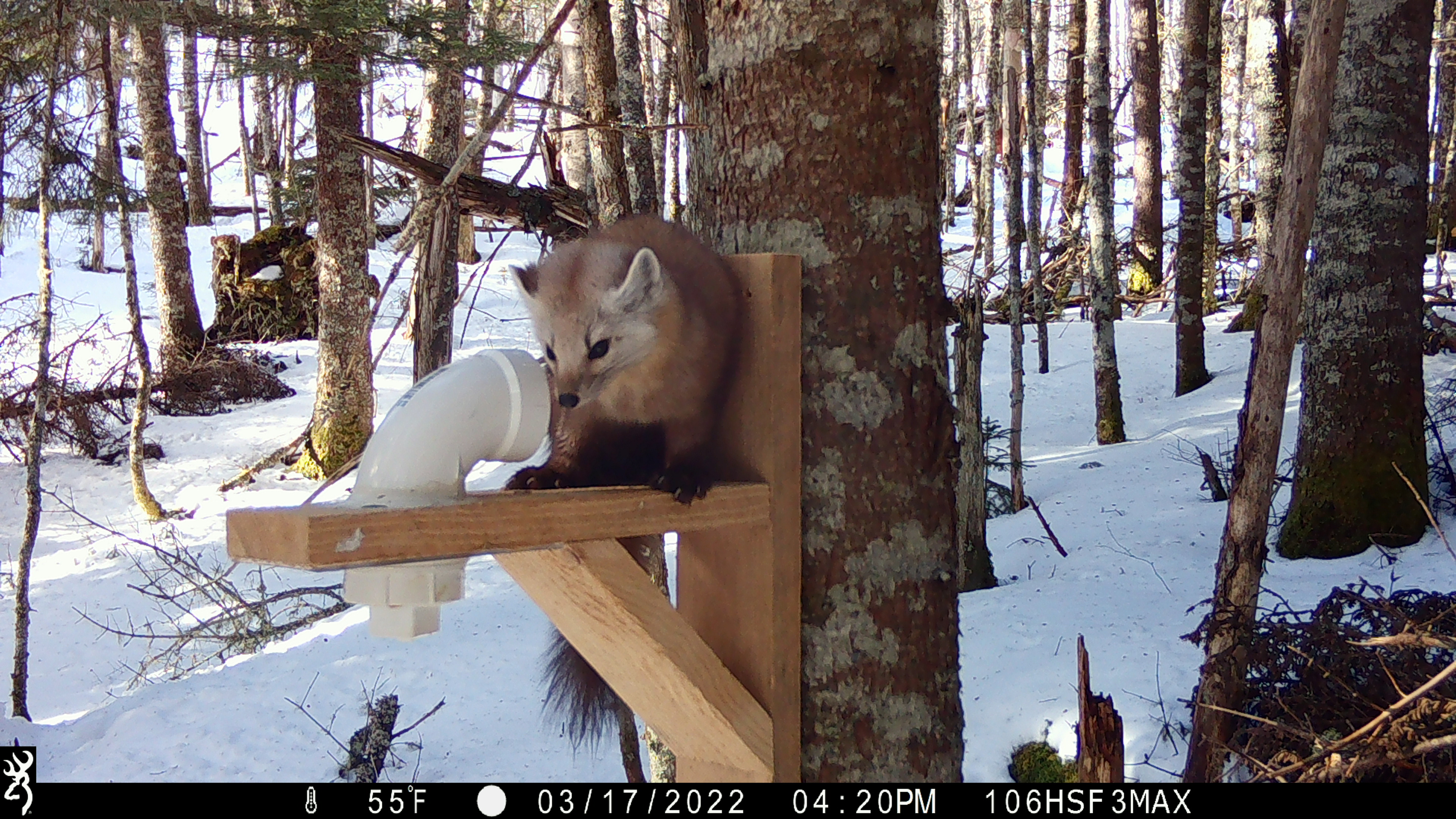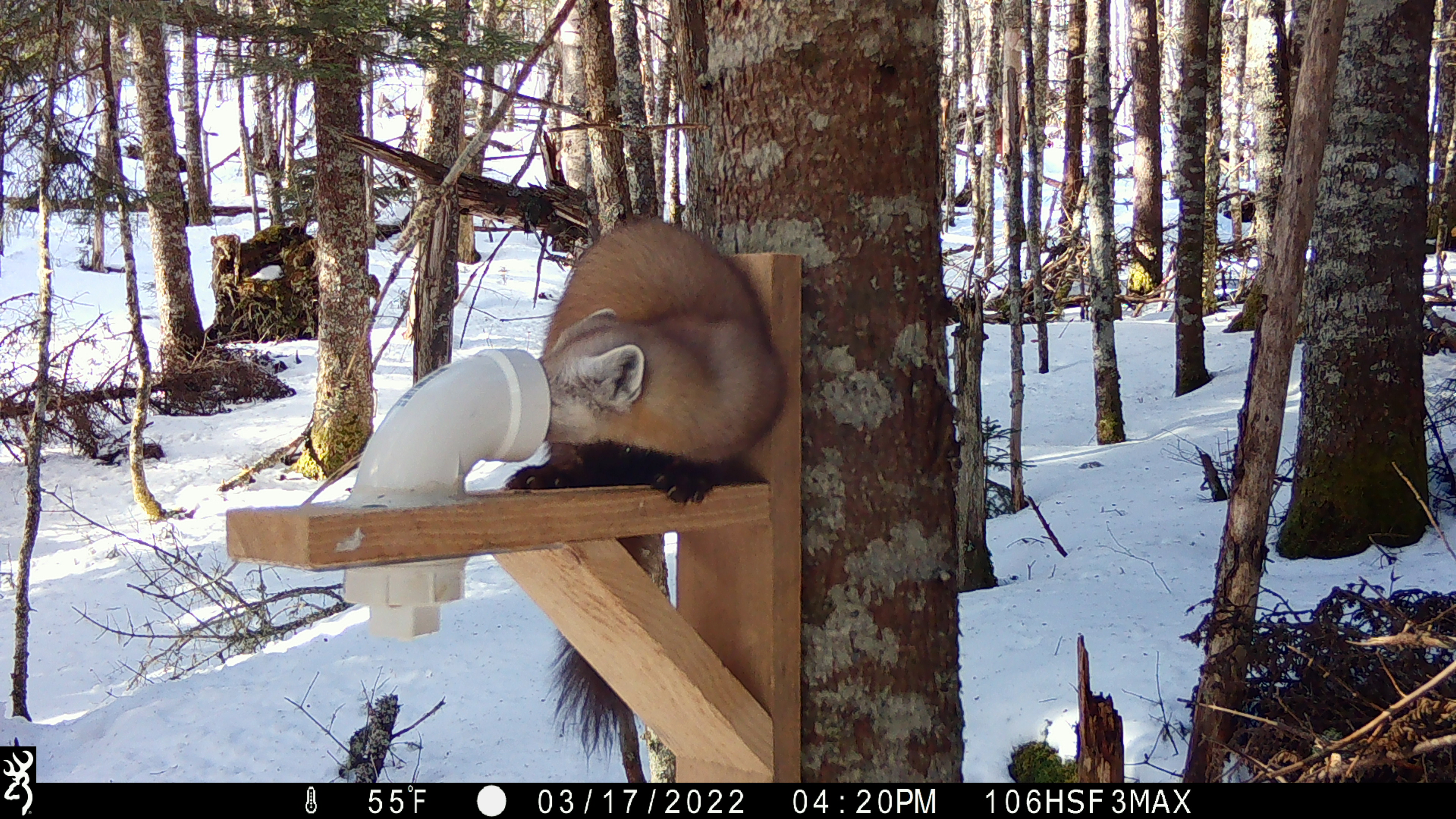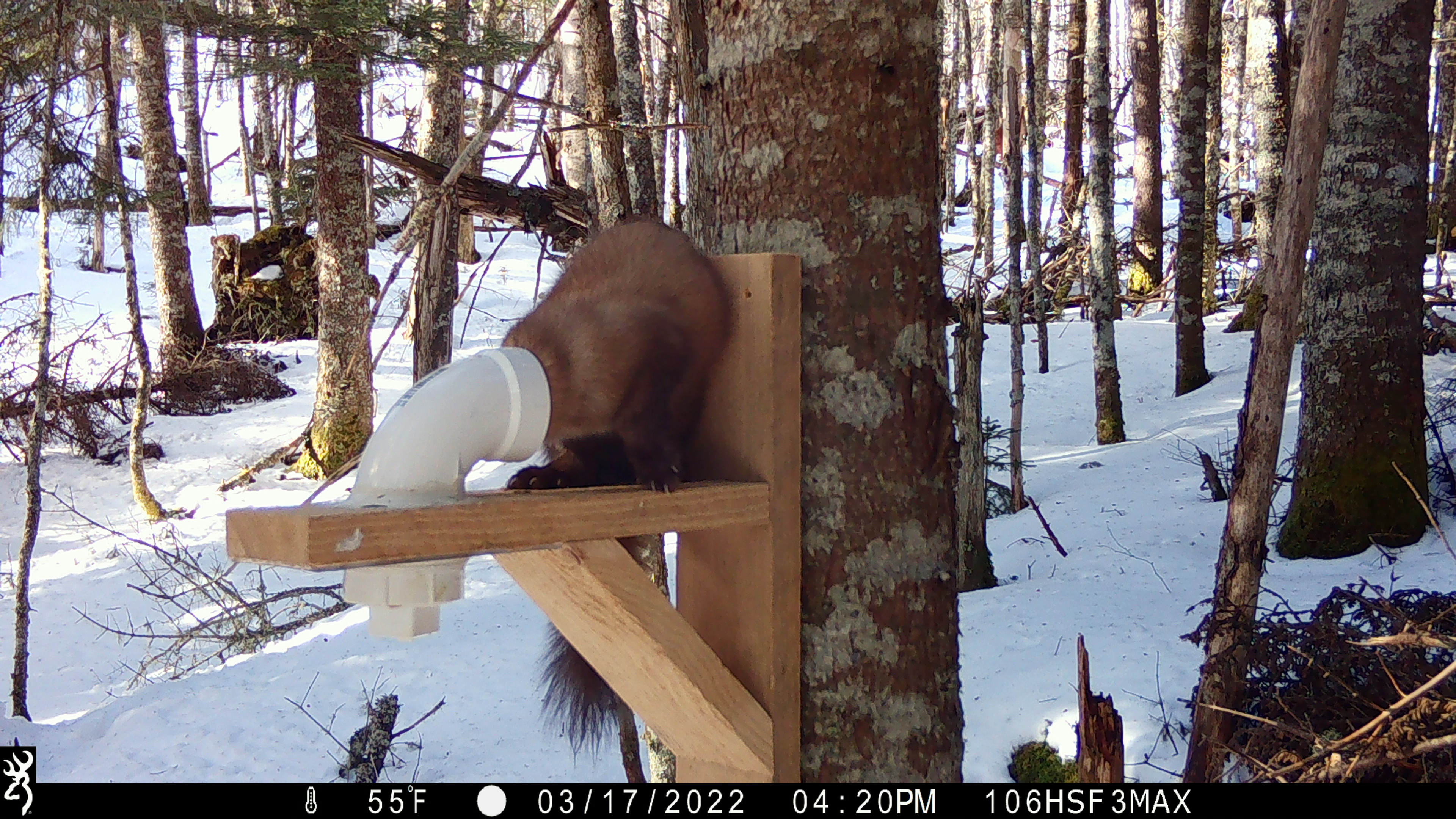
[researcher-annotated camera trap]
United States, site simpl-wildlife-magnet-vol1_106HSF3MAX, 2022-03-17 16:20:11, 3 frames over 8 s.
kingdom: Animalia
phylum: Chordata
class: Mammalia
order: Carnivora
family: Mustelidae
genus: Martes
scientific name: Martes americana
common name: american marten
American marten (Martes americana).